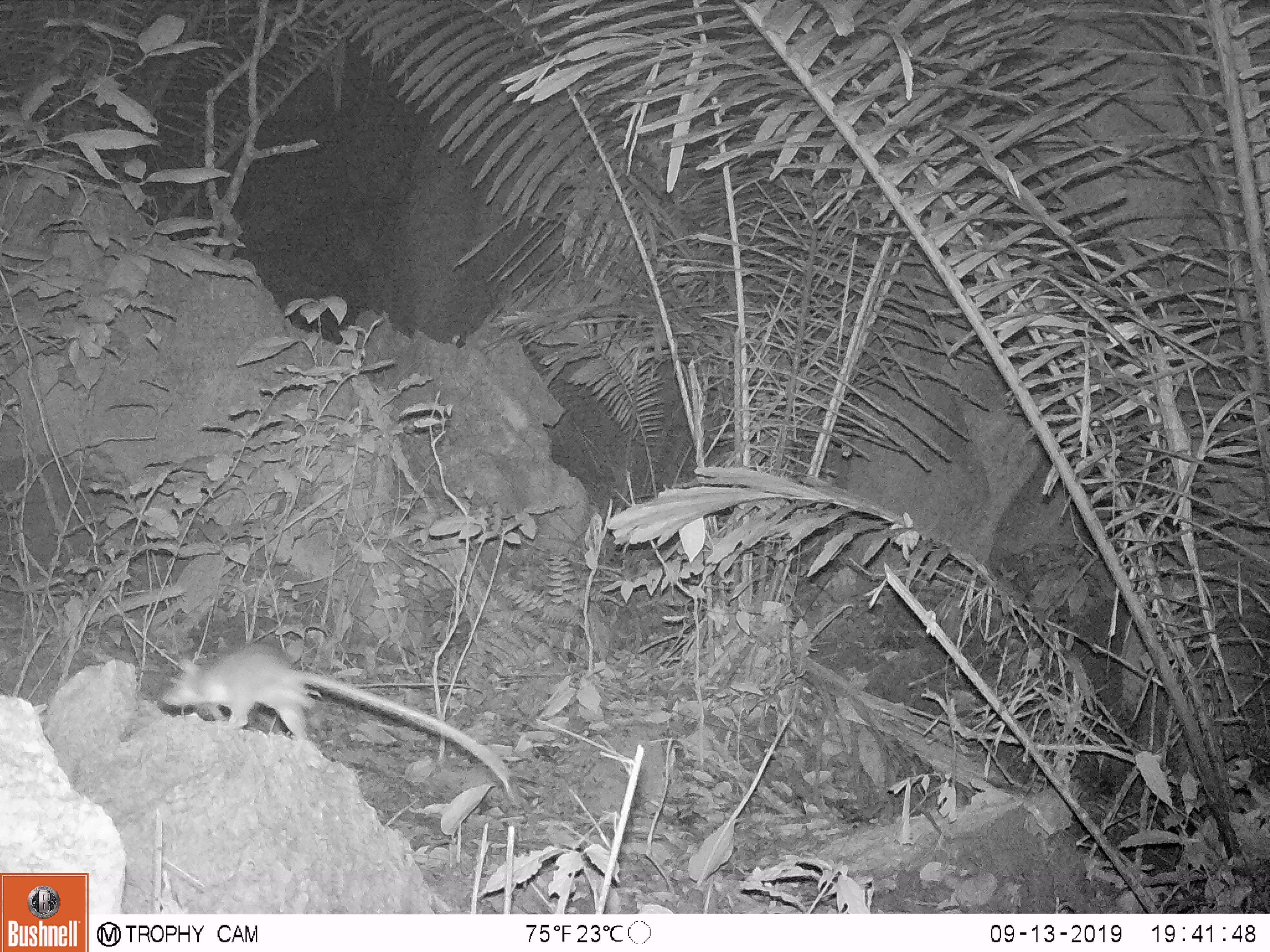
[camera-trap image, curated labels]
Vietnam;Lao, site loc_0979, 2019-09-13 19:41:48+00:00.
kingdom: Animalia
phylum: Chordata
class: Mammalia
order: Rodentia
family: Muridae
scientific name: Muridae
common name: old-world mice and rats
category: unidentified murid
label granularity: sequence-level